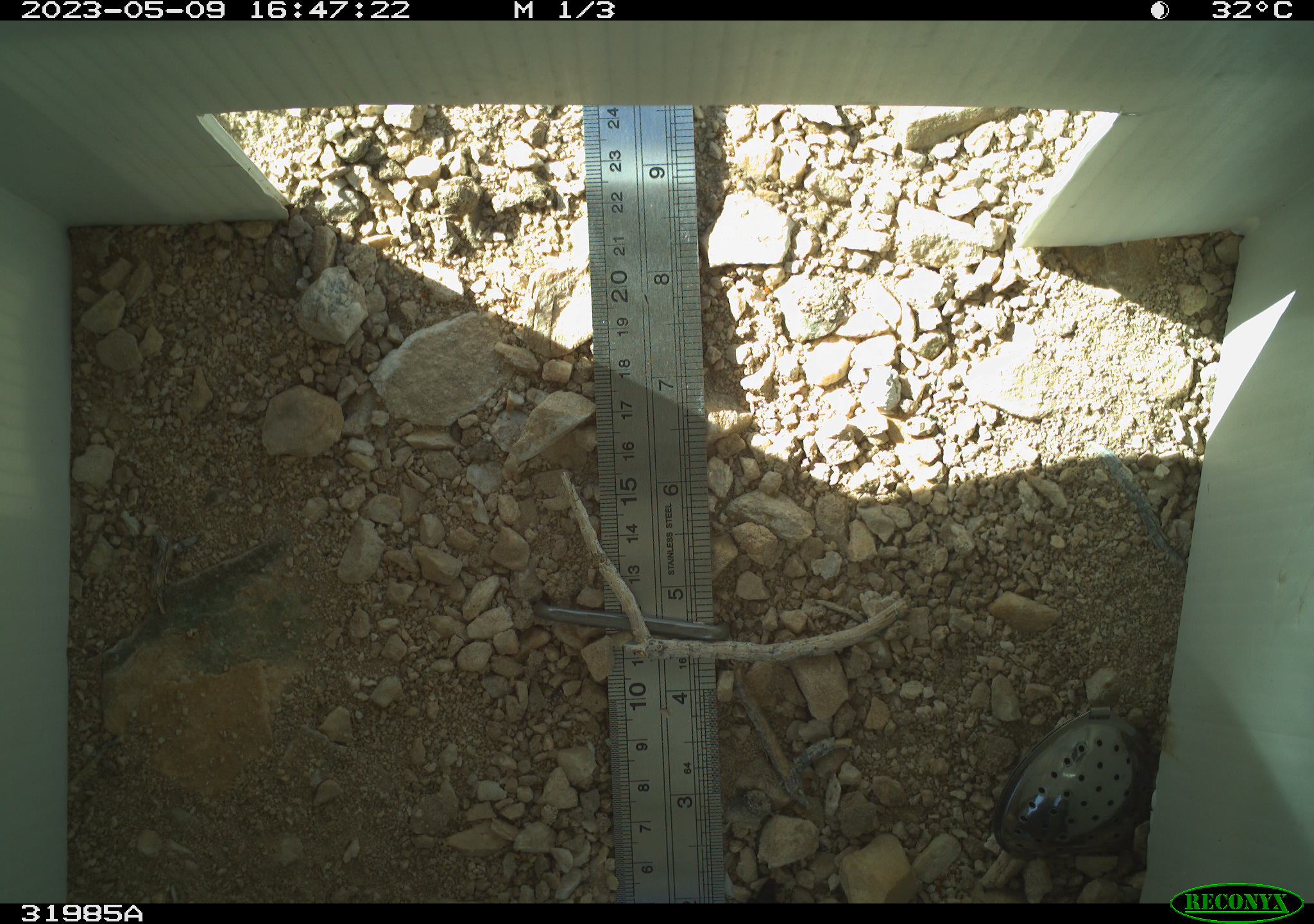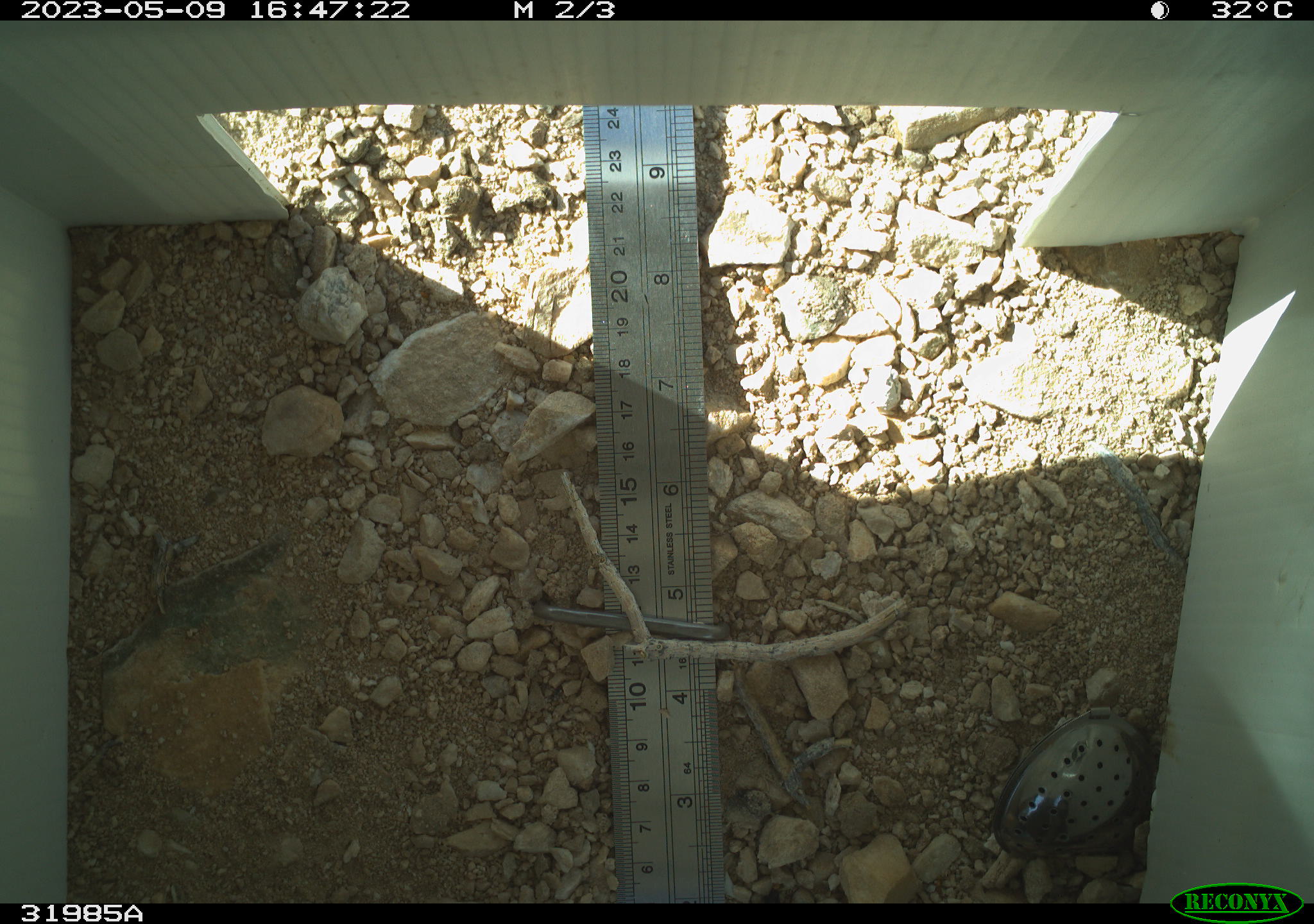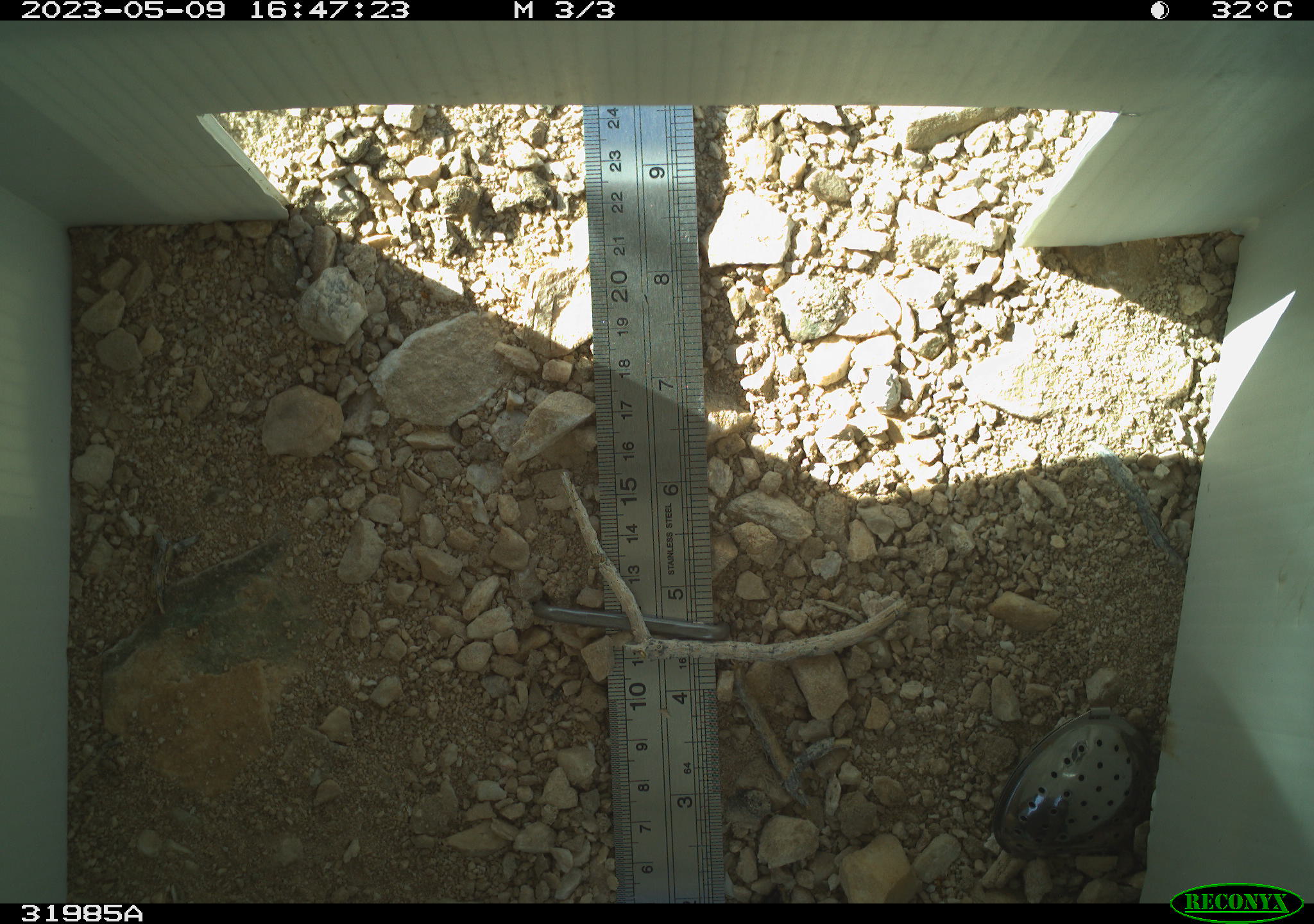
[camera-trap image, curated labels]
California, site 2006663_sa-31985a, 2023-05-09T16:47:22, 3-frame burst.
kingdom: Animalia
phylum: Arthropoda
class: Insecta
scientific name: Insecta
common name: insect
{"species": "insect (Insecta)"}